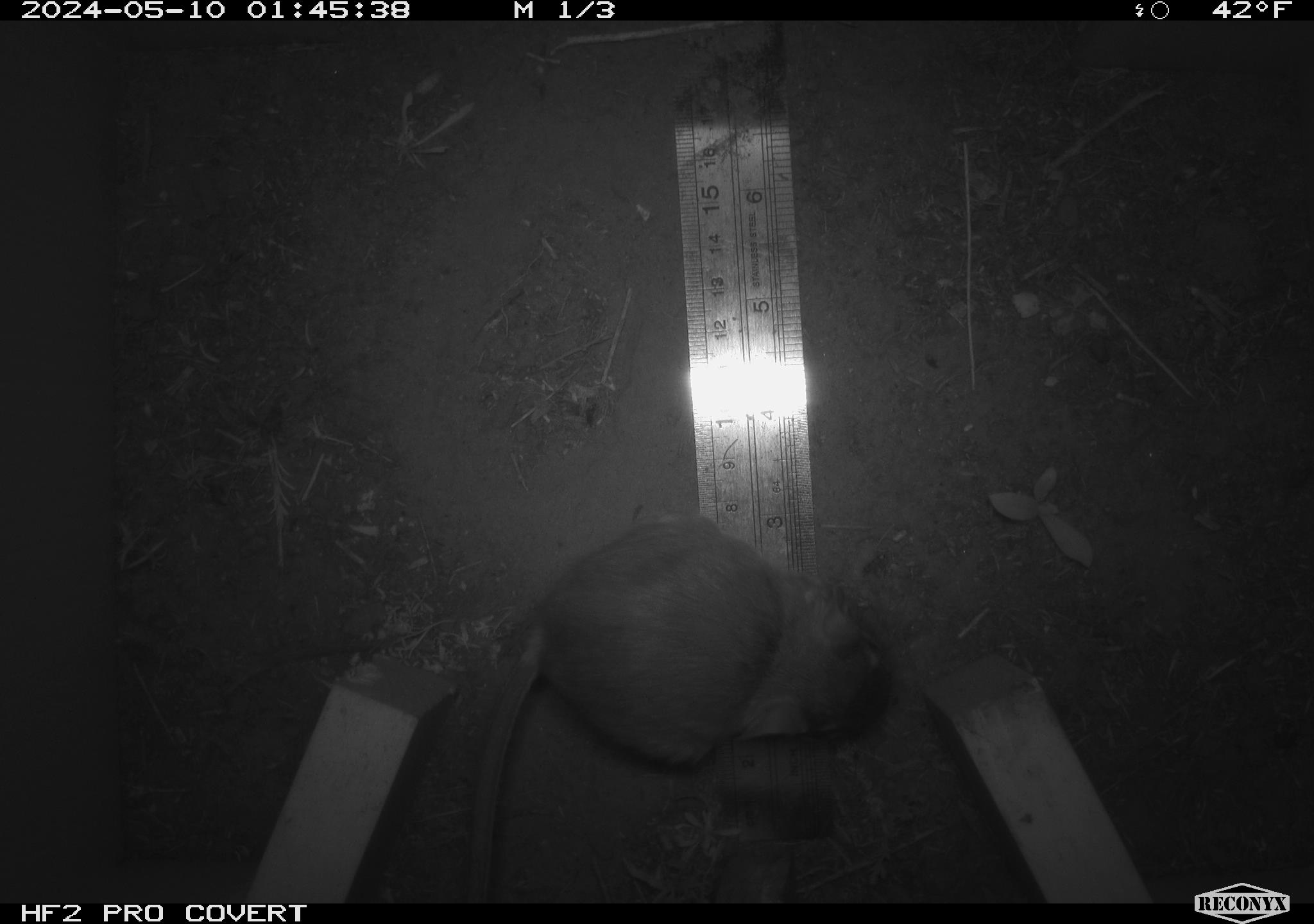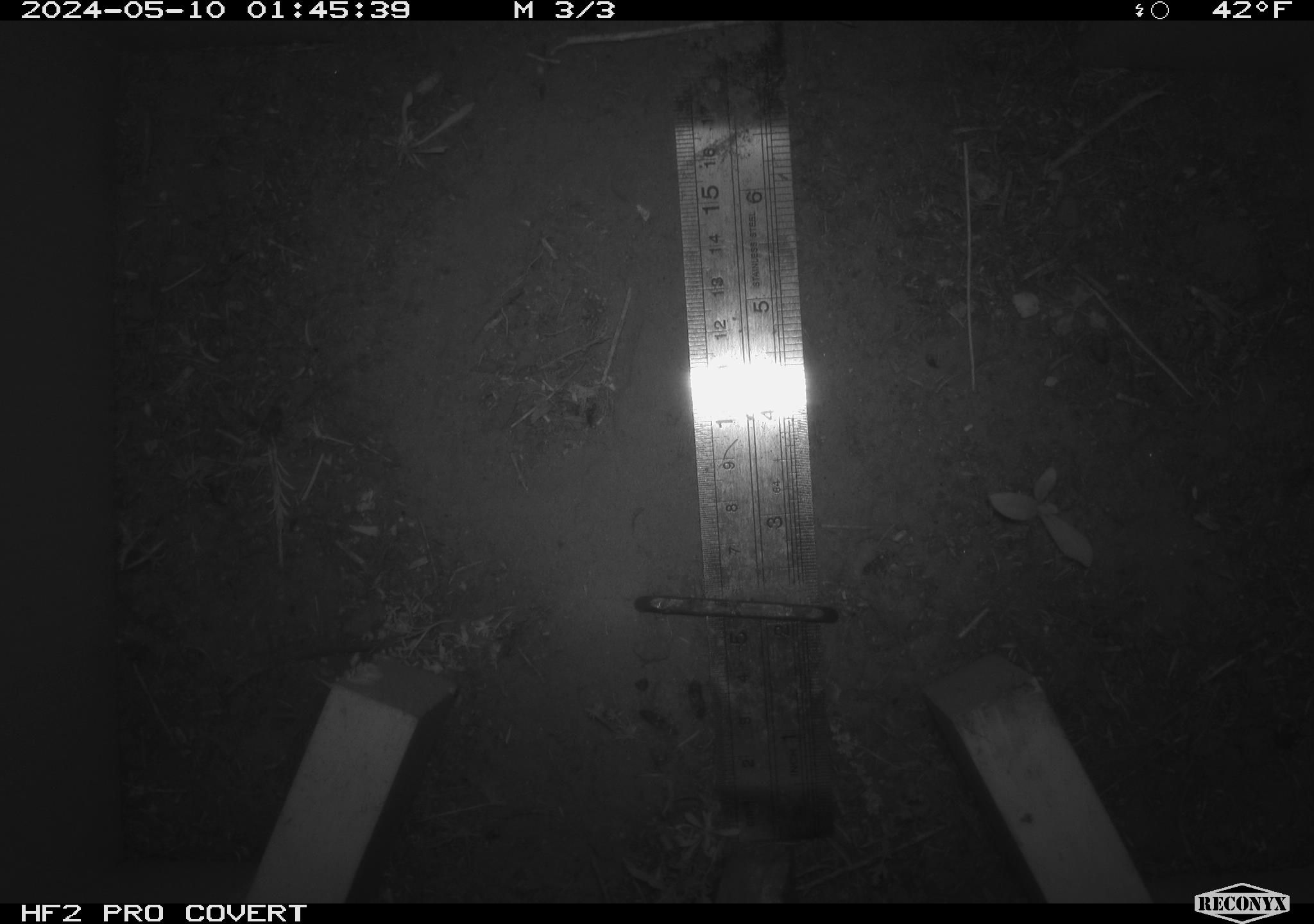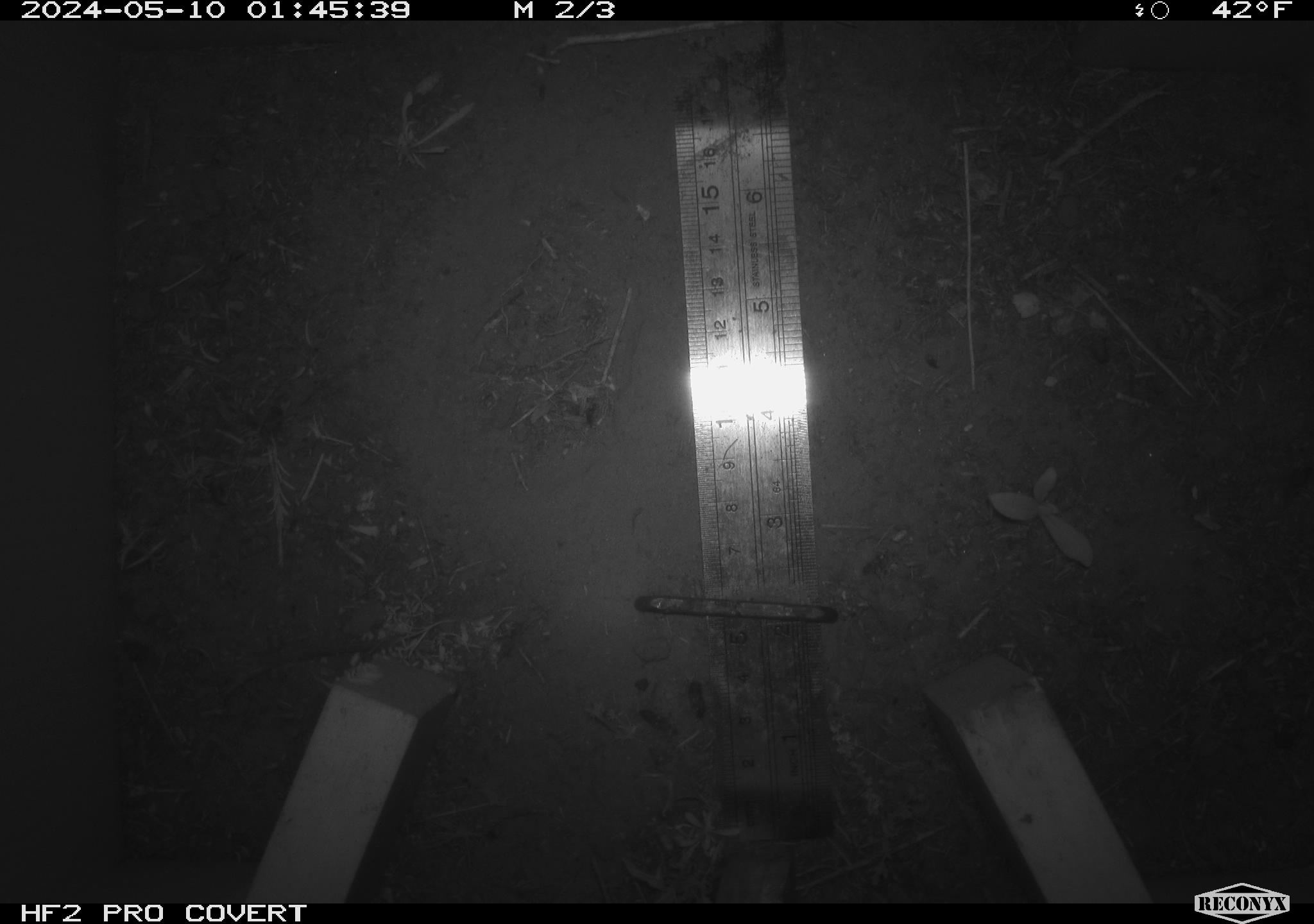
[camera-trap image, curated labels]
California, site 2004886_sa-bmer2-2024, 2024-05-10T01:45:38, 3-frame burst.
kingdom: Animalia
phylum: Chordata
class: Mammalia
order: Rodentia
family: Heteromyidae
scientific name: Heteromyidae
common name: kangaroo rats and pocket mice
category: heteromyidae family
Heteromyidae family (kangaroo rats and pocket mice) (Heteromyidae).